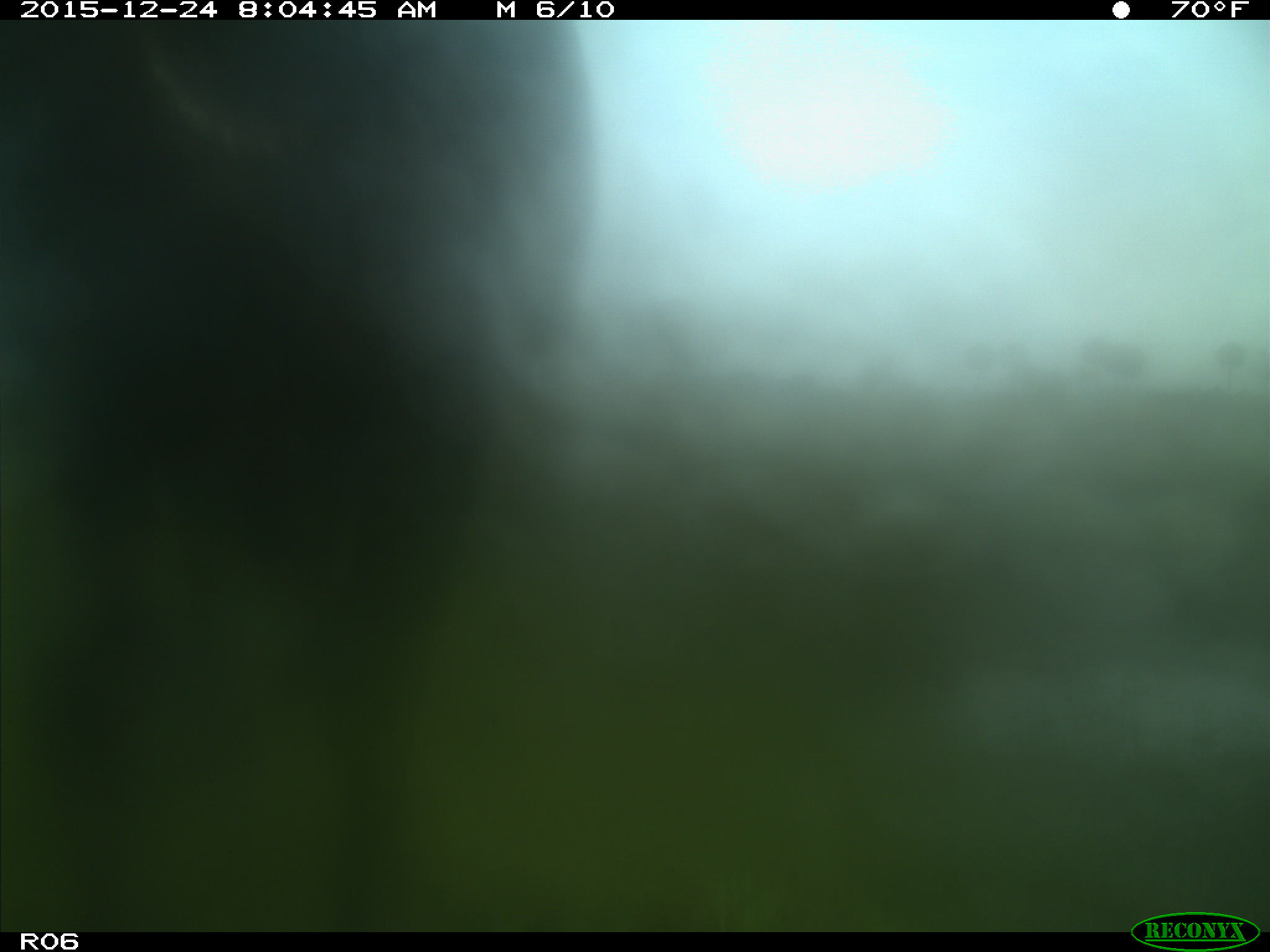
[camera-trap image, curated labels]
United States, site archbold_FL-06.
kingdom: Animalia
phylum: Chordata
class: Mammalia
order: Artiodactyla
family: Bovidae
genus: Bos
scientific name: Bos taurus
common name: domestic cow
Bos taurus (domestic cow).